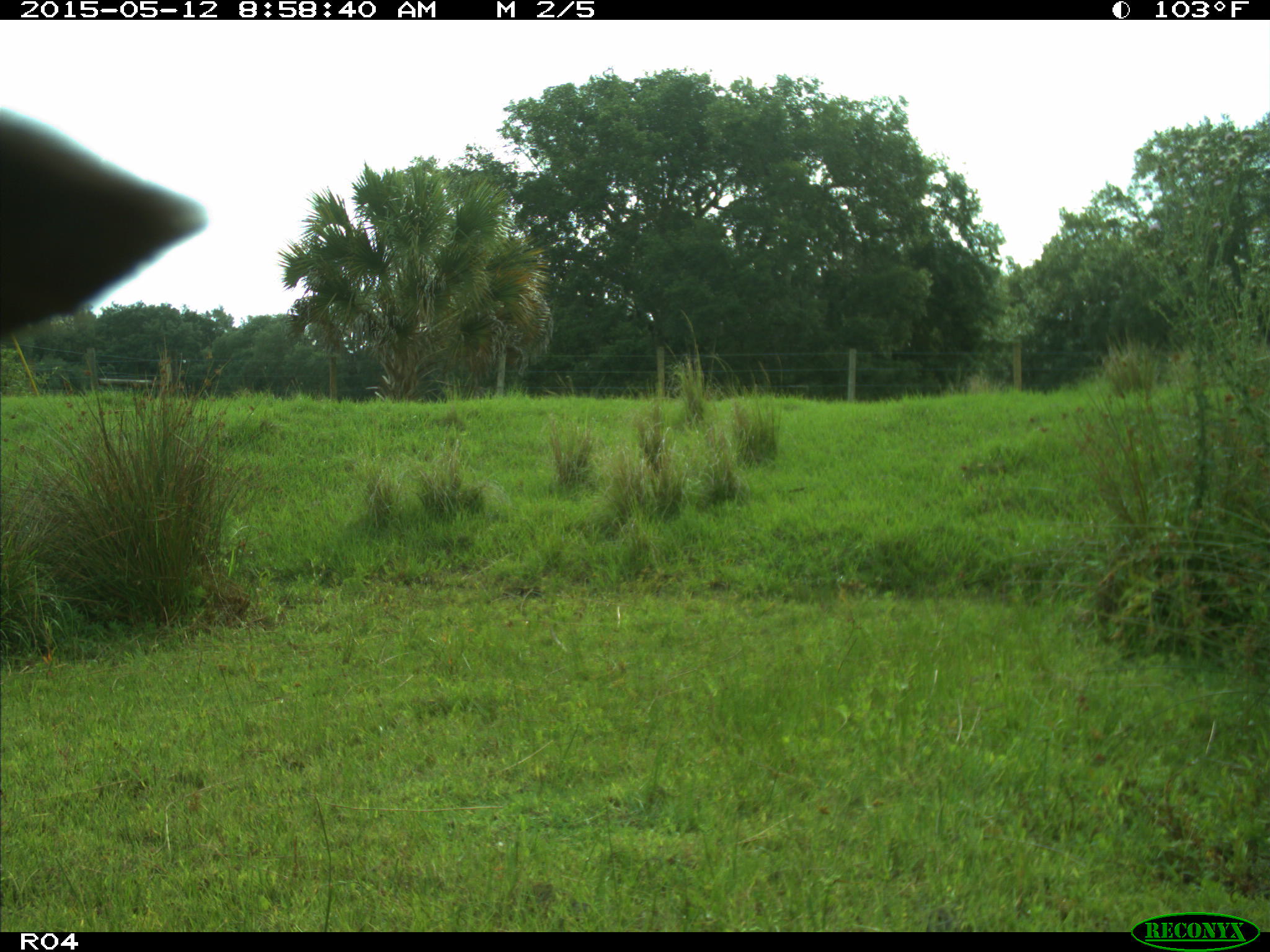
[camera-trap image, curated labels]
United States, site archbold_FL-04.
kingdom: Animalia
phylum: Chordata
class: Mammalia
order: Artiodactyla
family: Bovidae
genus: Bos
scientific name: Bos taurus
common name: domestic cow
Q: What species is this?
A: Bos taurus (domestic cow).